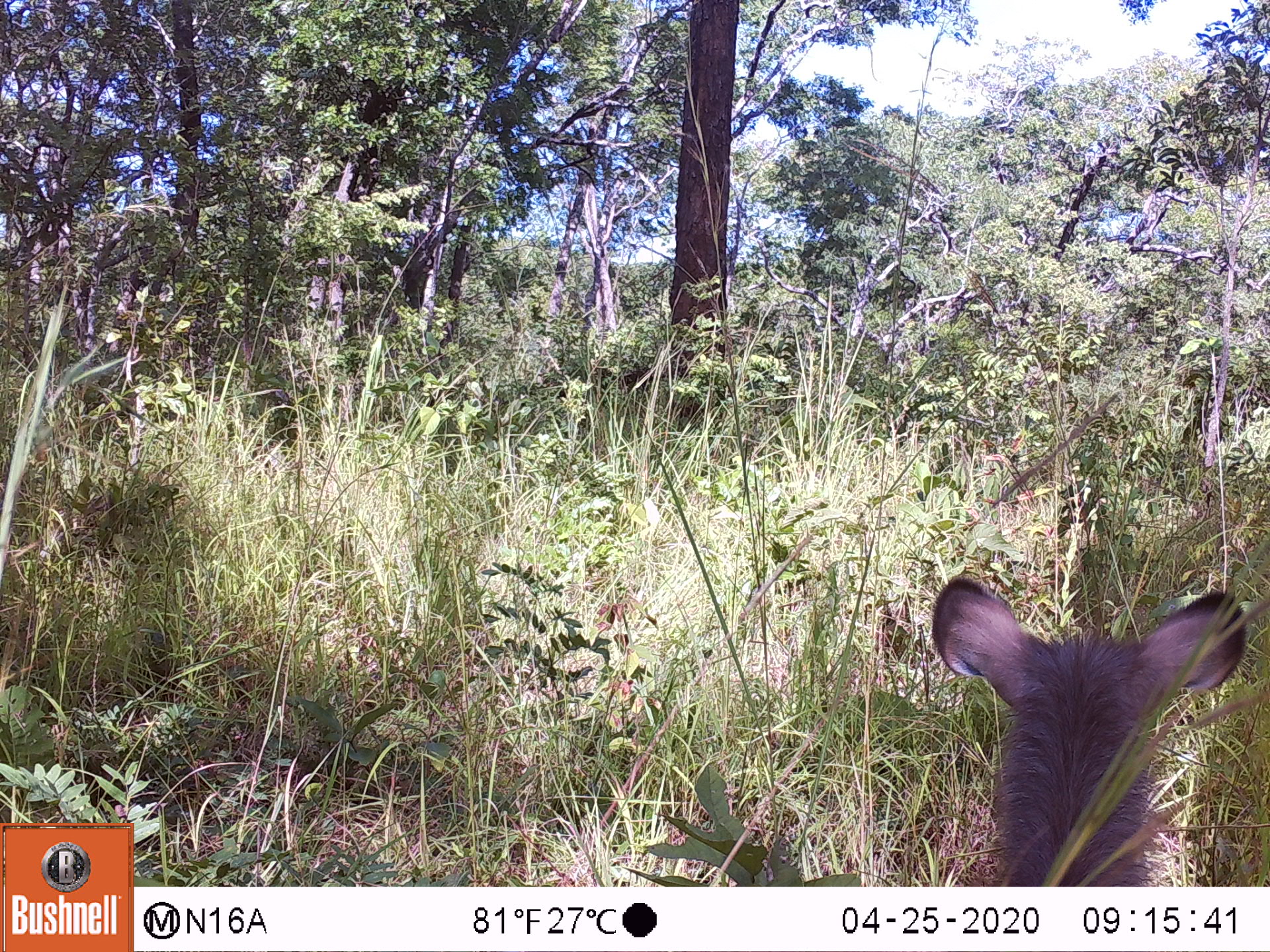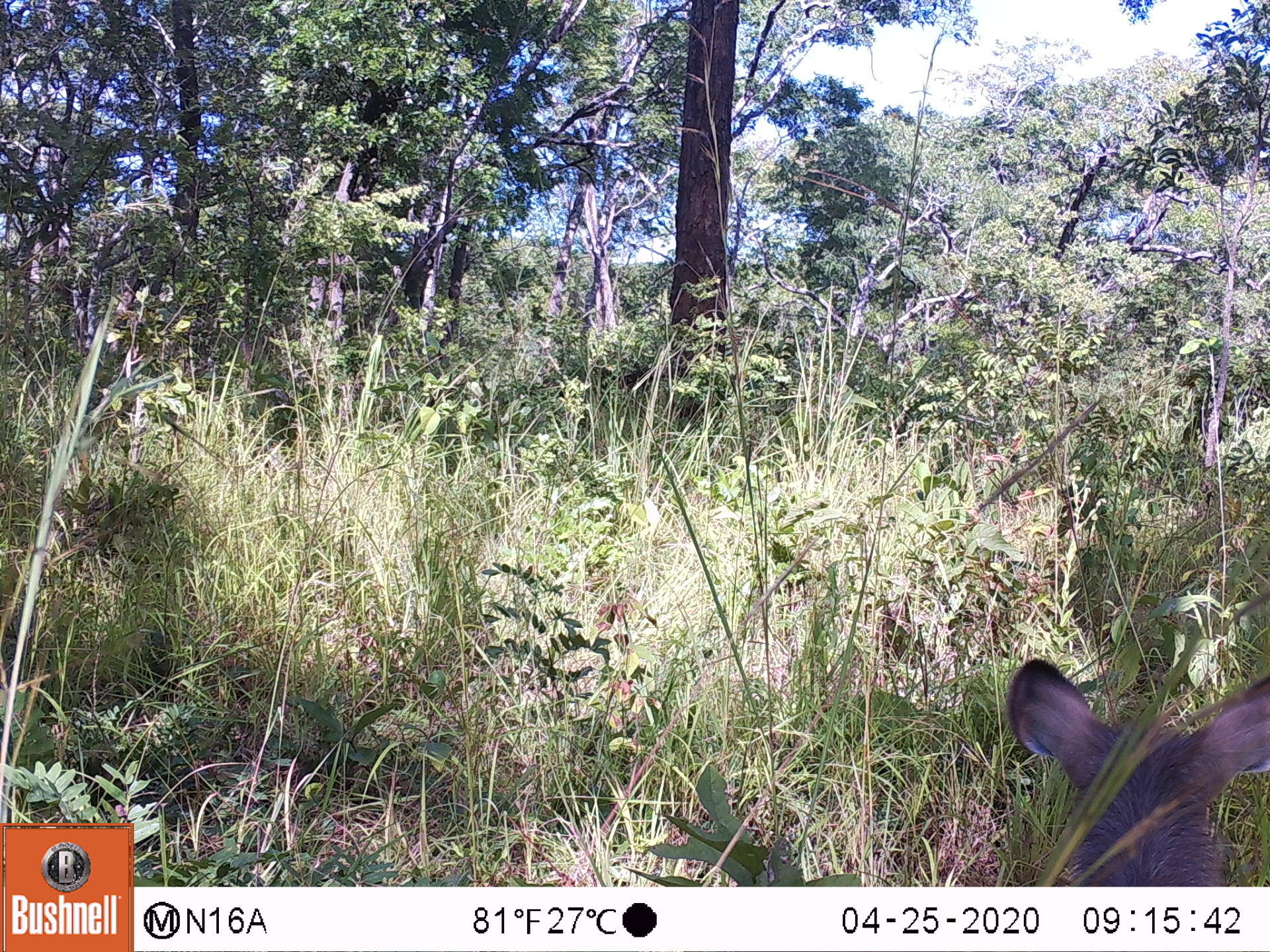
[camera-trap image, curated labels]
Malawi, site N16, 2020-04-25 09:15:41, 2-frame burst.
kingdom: Animalia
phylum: Chordata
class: Mammalia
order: Artiodactyla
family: Bovidae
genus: Kobus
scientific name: Kobus ellipsiprymnus ellipsiprymnus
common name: common waterbuck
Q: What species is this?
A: Common waterbuck (Kobus ellipsiprymnus ellipsiprymnus).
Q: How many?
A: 1.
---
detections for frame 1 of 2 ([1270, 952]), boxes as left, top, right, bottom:
common waterbuck: 924, 570, 1249, 878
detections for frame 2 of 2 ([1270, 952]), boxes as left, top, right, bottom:
common waterbuck: 1007, 656, 1266, 880